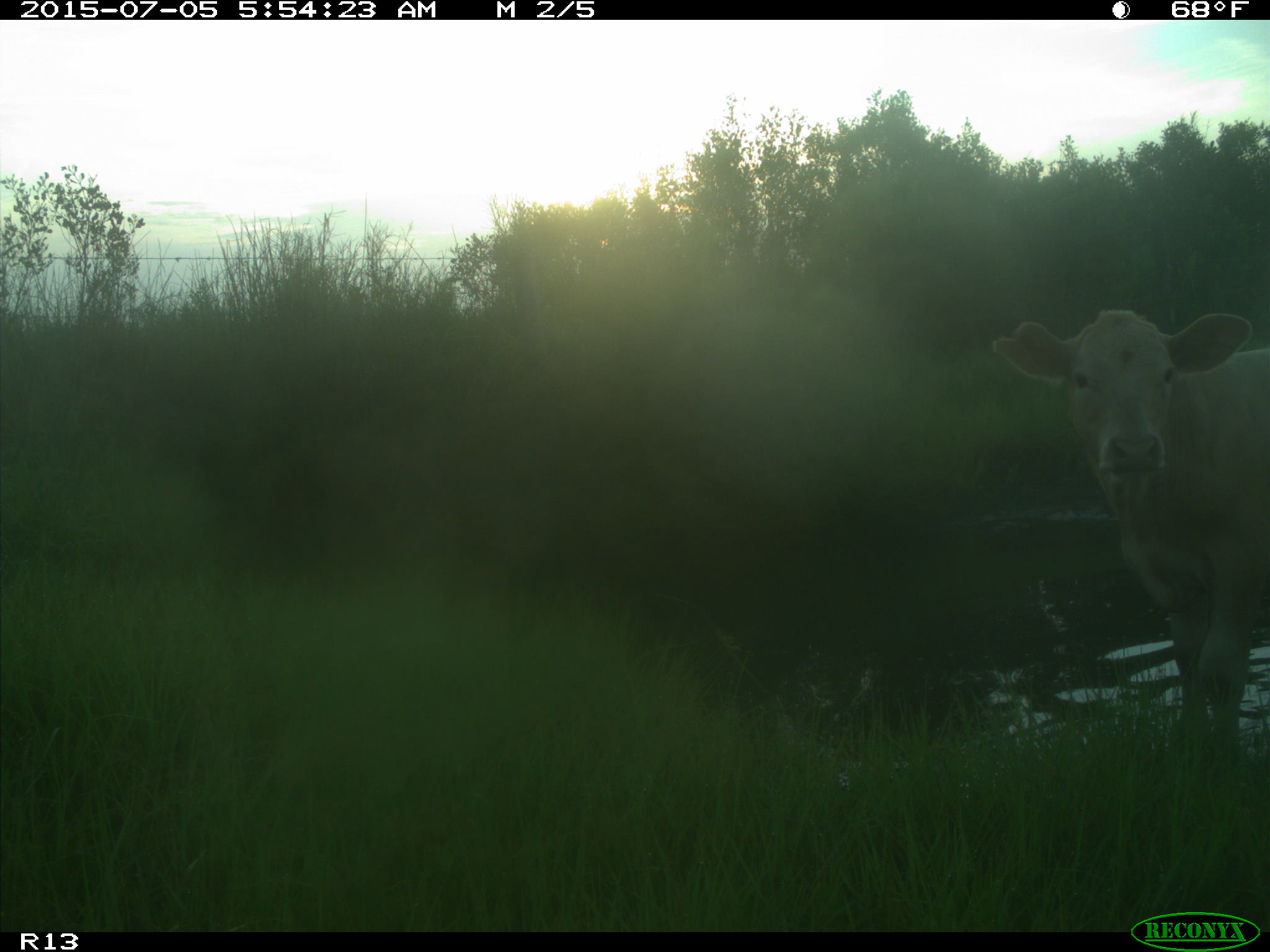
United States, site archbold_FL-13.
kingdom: Animalia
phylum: Chordata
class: Mammalia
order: Artiodactyla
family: Bovidae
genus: Bos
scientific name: Bos taurus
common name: domestic cow